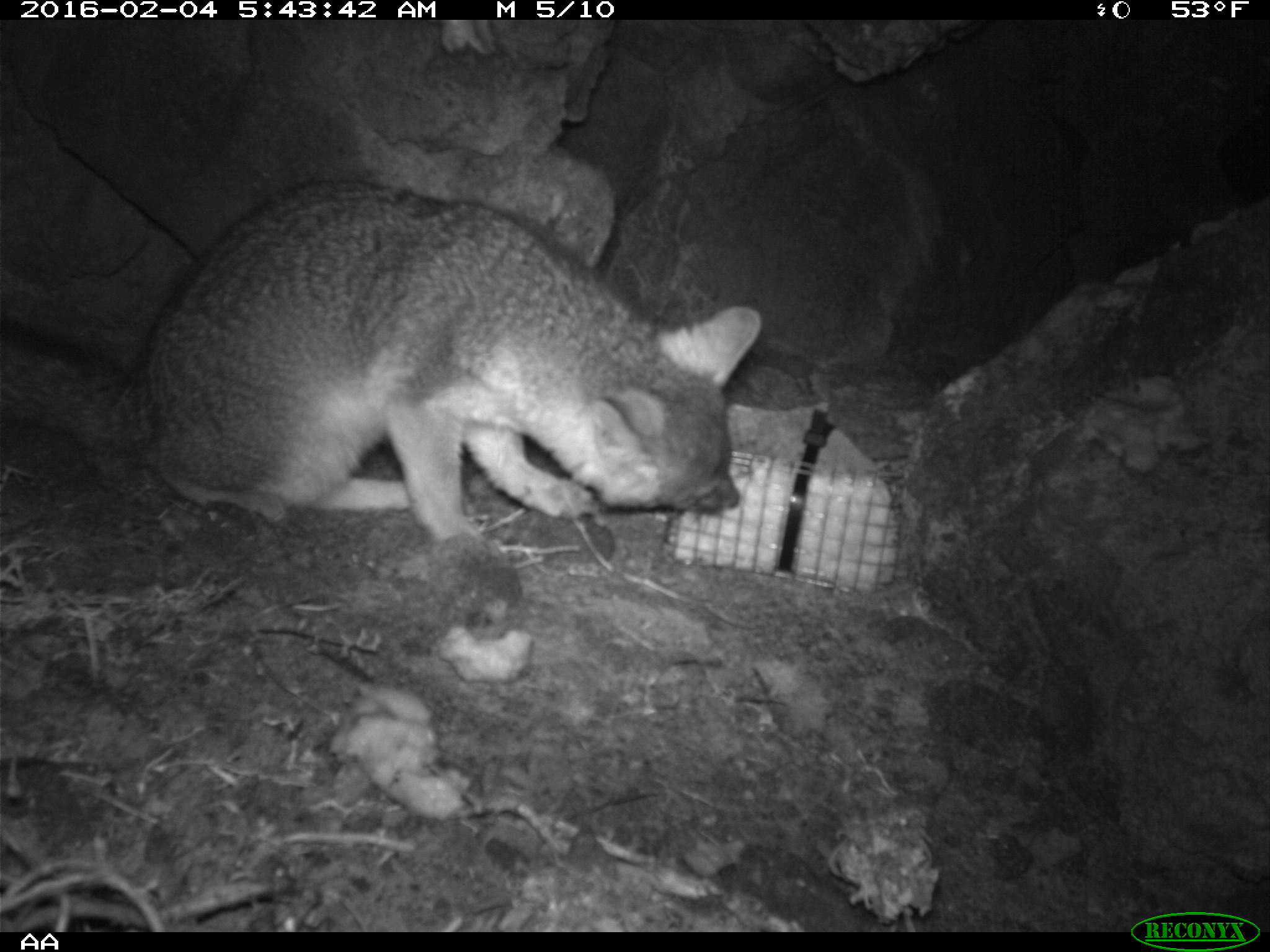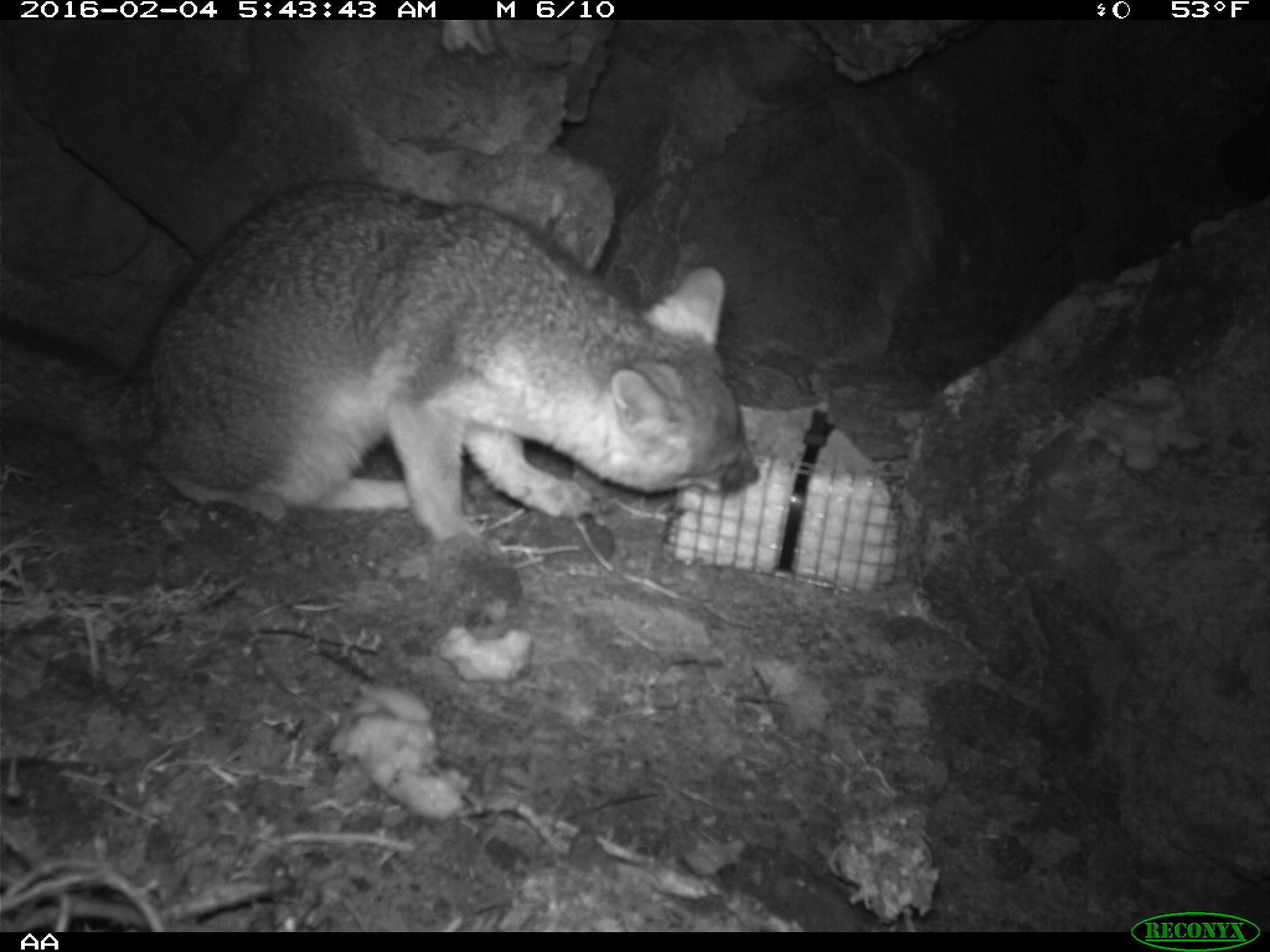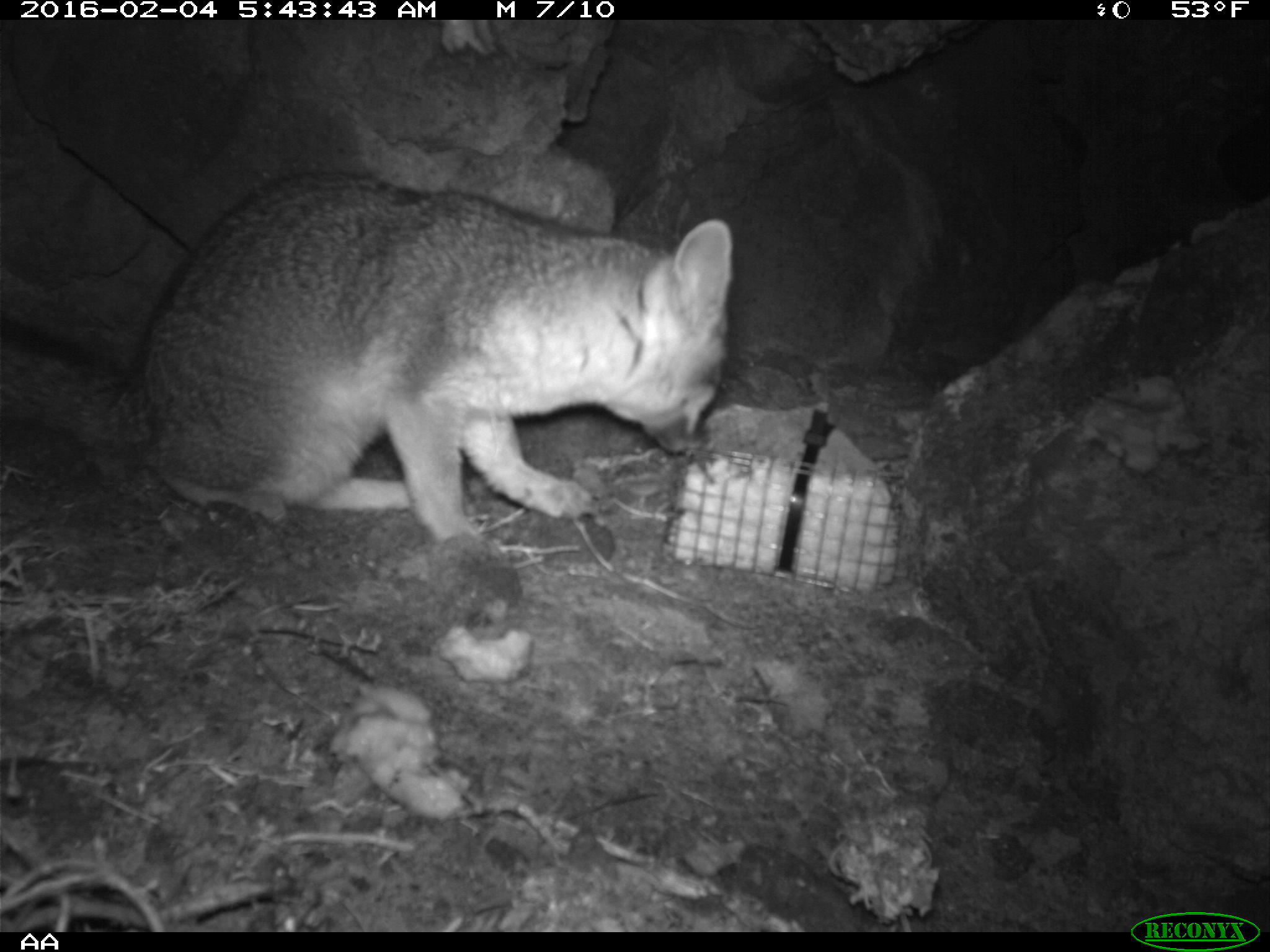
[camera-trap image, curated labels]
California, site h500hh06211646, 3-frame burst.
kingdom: Animalia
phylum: Chordata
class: Mammalia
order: Carnivora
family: Canidae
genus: Urocyon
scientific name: Urocyon littoralis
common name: island fox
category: fox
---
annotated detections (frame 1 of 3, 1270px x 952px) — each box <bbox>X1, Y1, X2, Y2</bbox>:
fox: <bbox>0, 177, 760, 558</bbox>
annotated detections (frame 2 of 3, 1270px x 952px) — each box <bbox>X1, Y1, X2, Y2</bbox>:
fox: <bbox>0, 179, 762, 567</bbox>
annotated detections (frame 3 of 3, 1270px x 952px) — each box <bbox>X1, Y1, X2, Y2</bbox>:
fox: <bbox>2, 170, 731, 546</bbox>